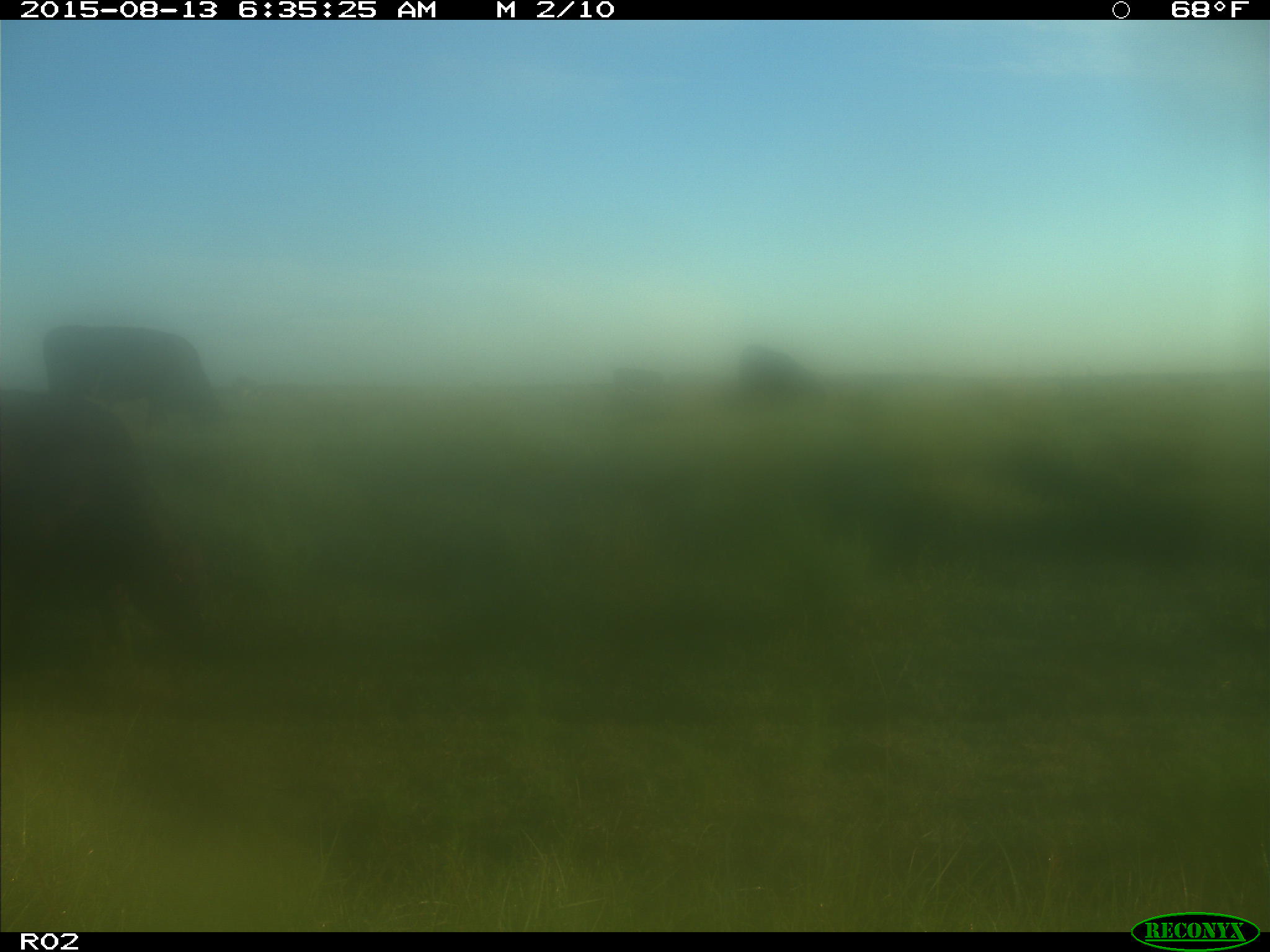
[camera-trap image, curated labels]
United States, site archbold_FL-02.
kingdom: Animalia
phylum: Chordata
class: Mammalia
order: Artiodactyla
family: Bovidae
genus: Bos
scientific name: Bos taurus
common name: domestic cow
Bos taurus (domestic cow).